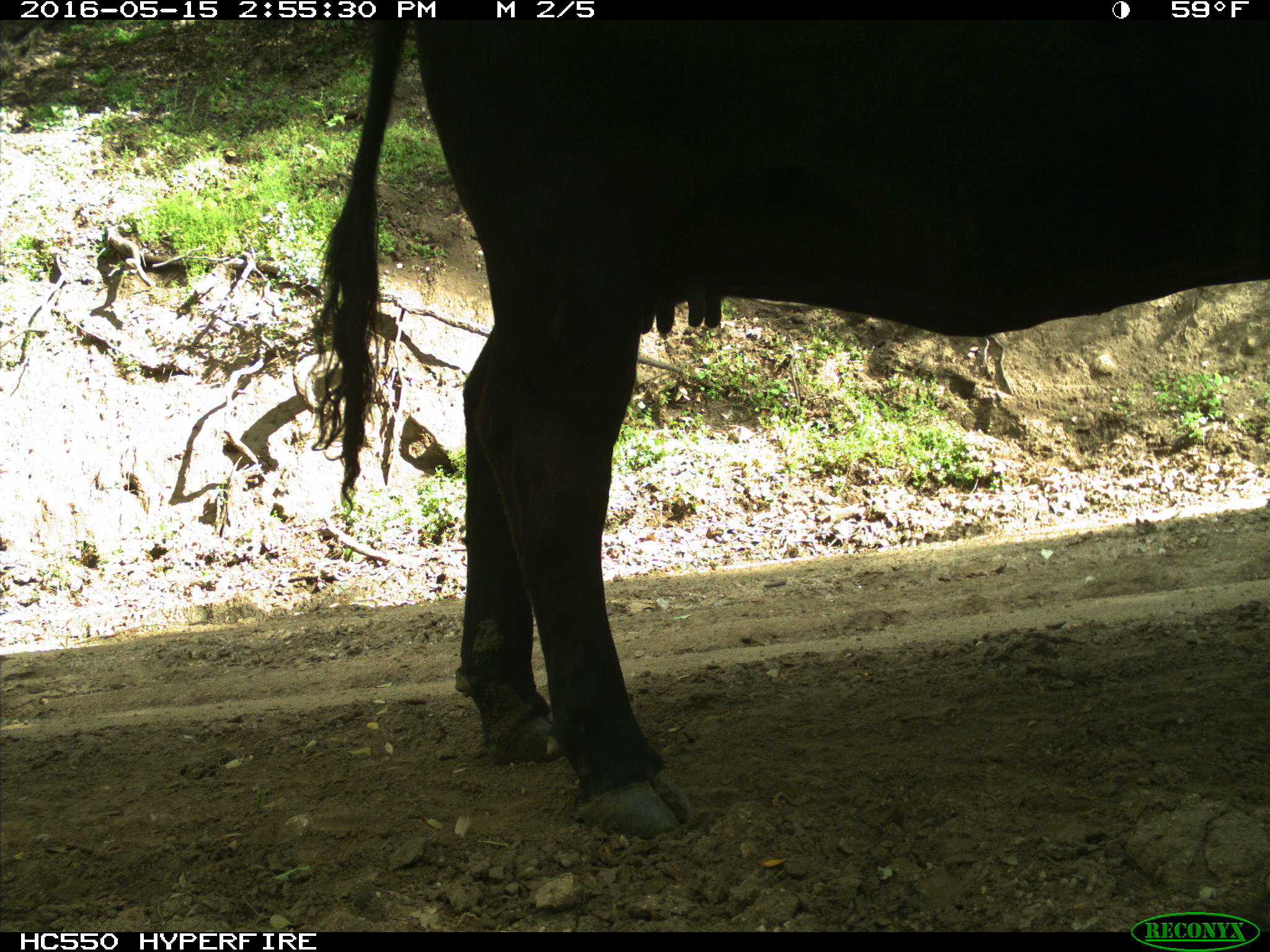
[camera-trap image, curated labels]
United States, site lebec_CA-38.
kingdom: Animalia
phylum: Chordata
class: Mammalia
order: Artiodactyla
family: Bovidae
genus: Bos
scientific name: Bos taurus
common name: domestic cow